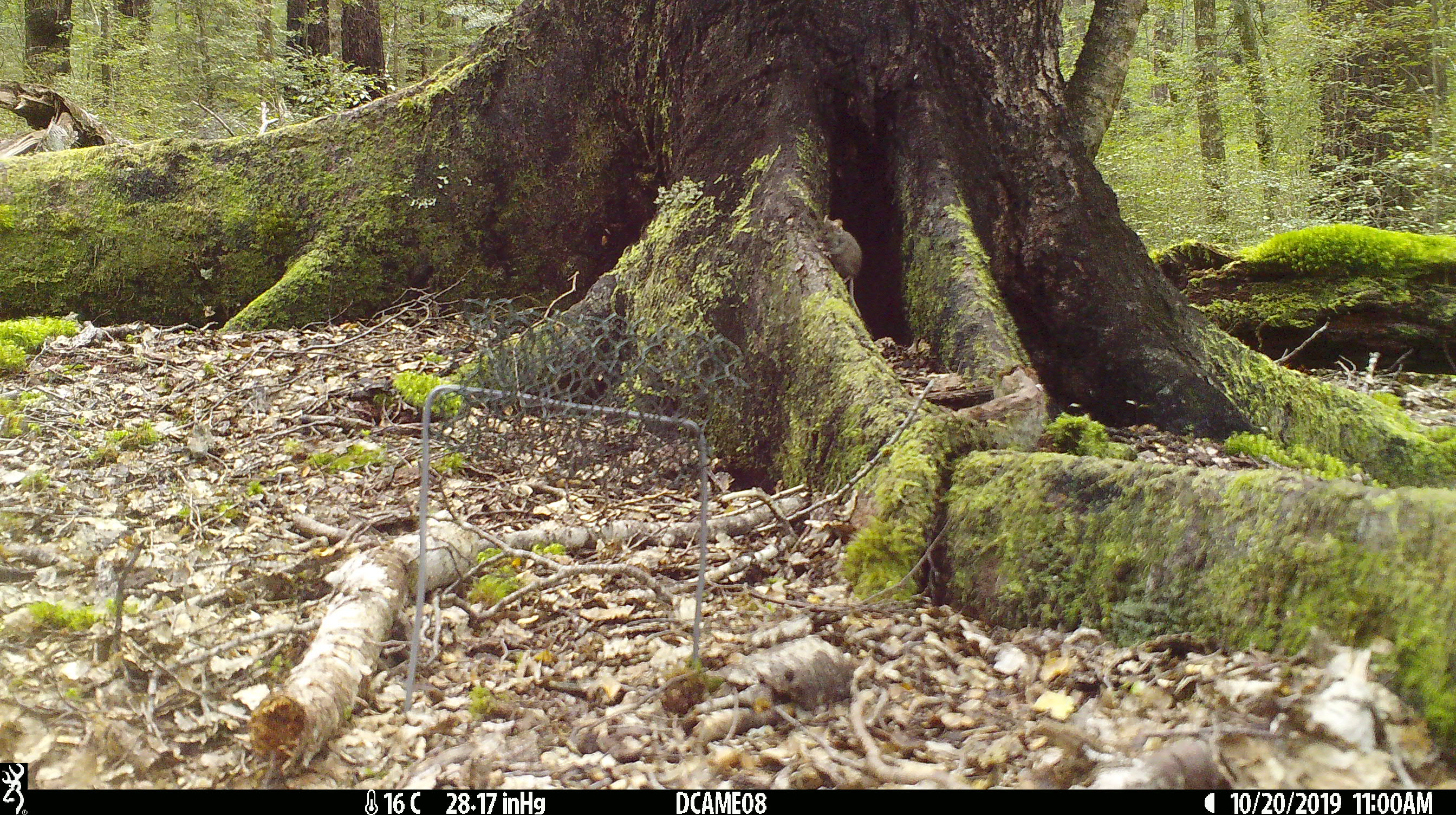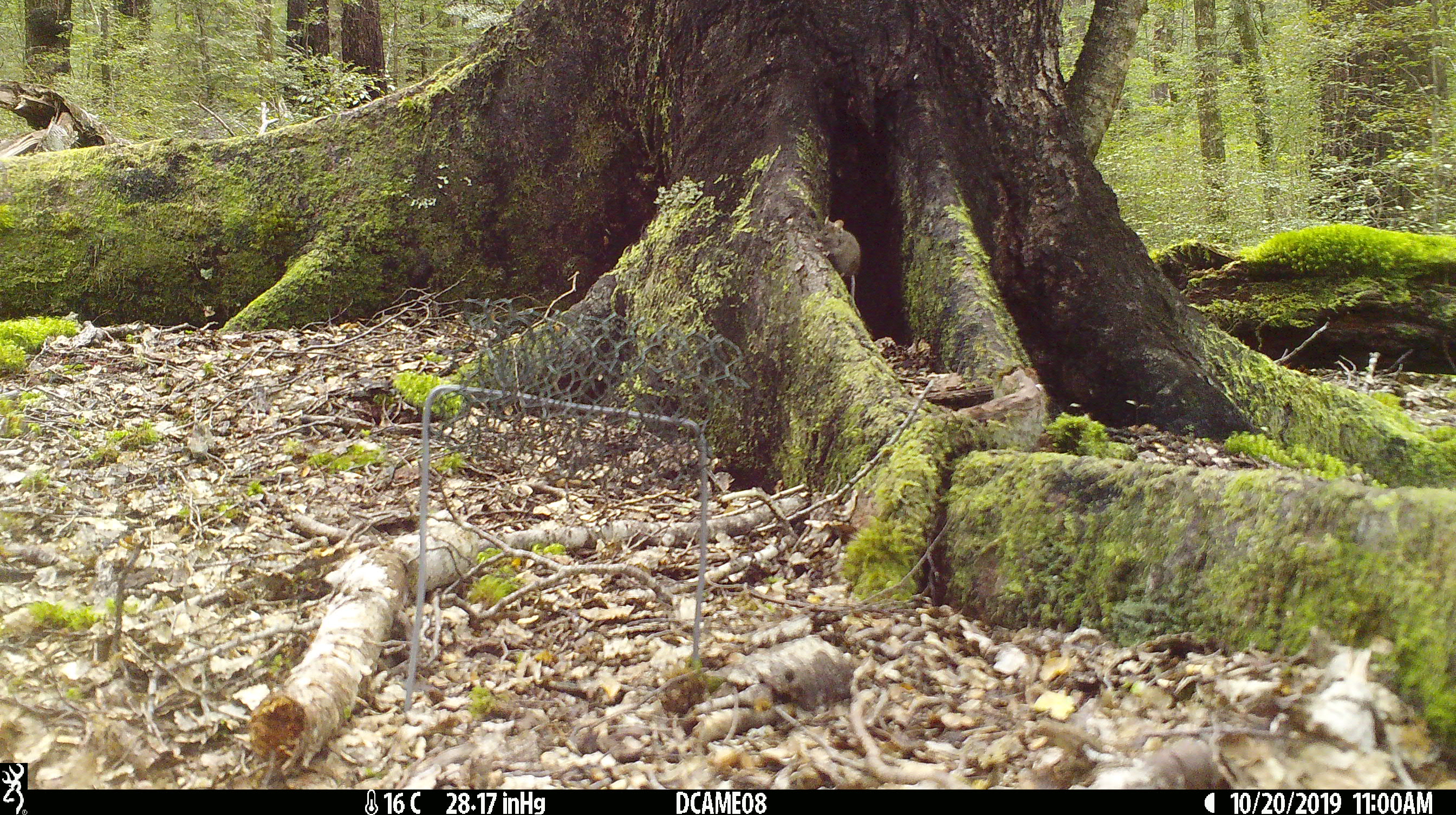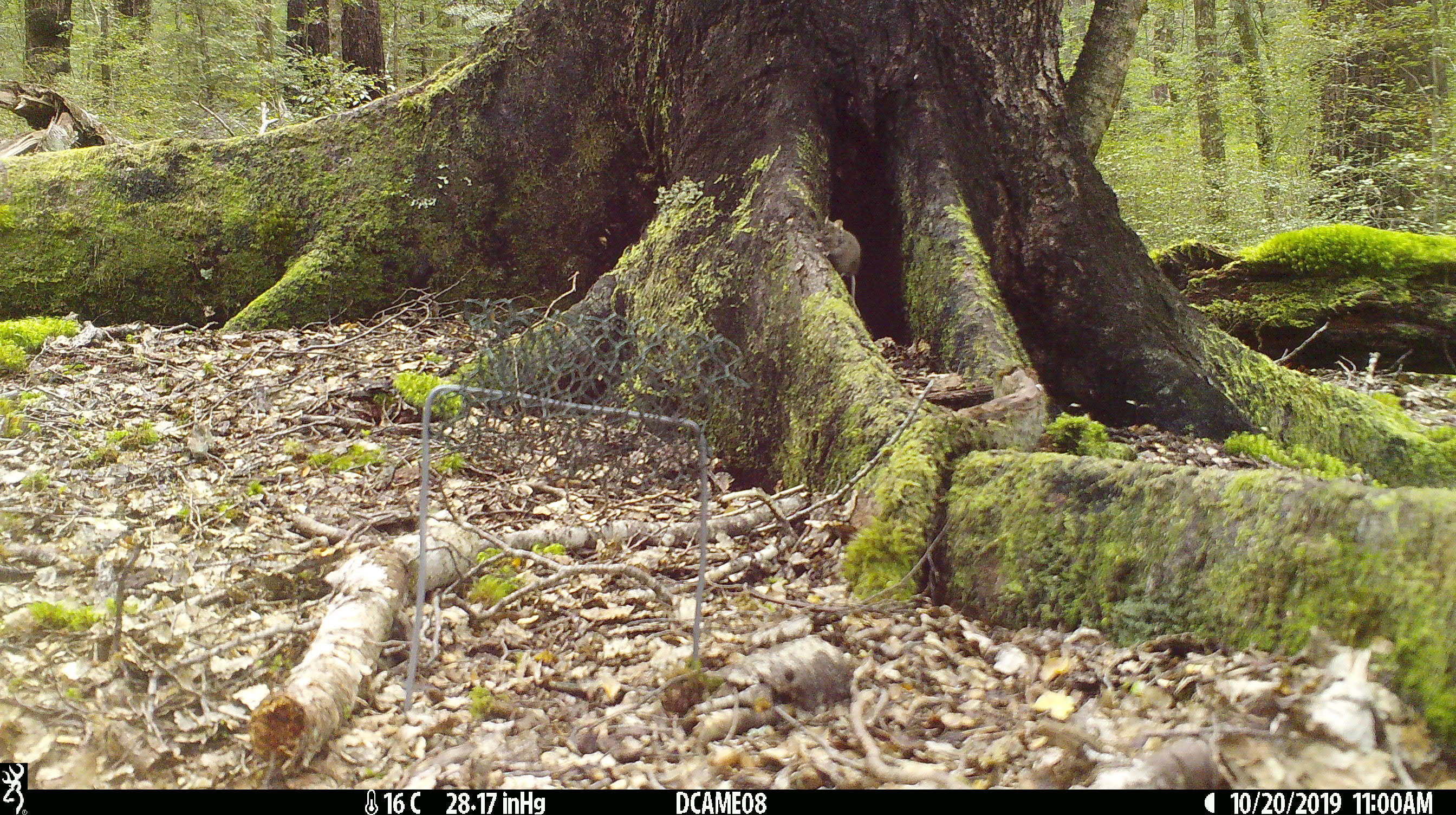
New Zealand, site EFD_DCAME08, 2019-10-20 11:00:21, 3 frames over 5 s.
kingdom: Animalia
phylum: Chordata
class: Mammalia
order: Rodentia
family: Muridae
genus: Mus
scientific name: Mus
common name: mouse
Mouse (Mus).